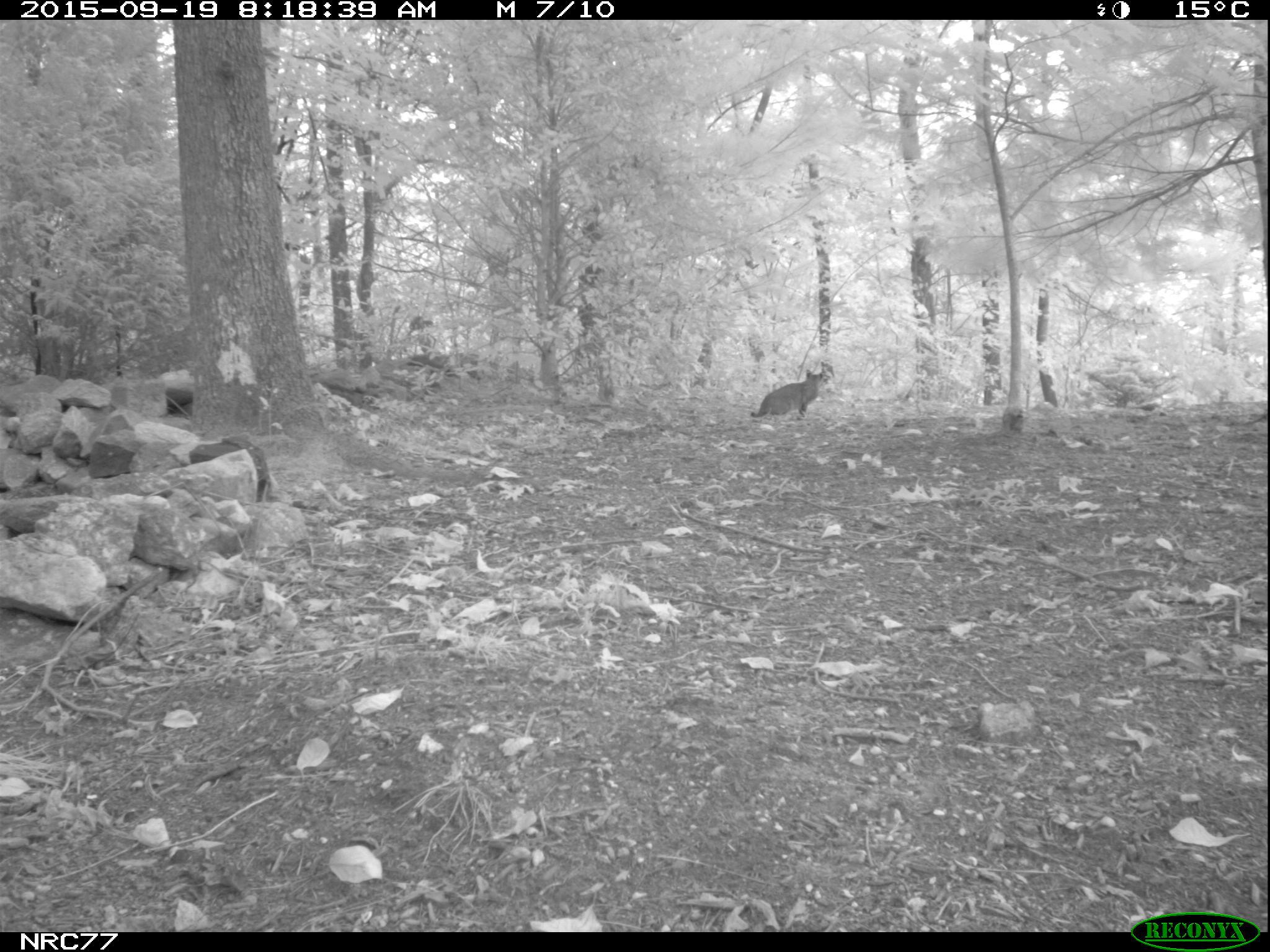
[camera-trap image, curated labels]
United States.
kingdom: Animalia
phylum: Chordata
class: Mammalia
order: Carnivora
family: Felidae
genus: Lynx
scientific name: Lynx rufus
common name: bobcat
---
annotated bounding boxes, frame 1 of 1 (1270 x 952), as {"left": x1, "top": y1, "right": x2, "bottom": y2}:
Bobcat: {"left": 742, "top": 353, "right": 842, "bottom": 430}